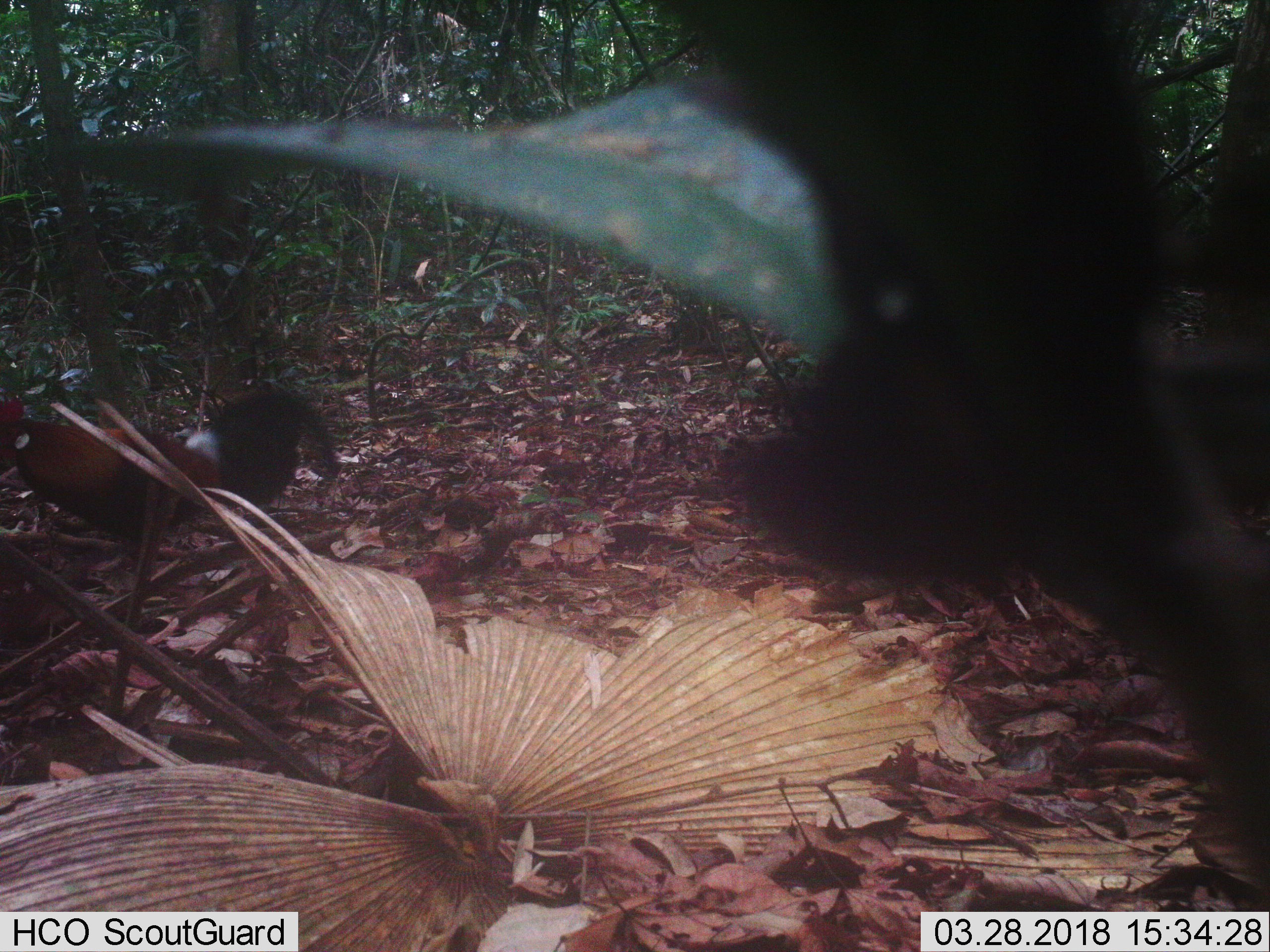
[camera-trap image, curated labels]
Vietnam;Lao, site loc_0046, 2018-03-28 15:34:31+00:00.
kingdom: Animalia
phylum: Chordata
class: Aves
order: Galliformes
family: Phasianidae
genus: Gallus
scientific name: Gallus gallus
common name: red junglefowl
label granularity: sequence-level